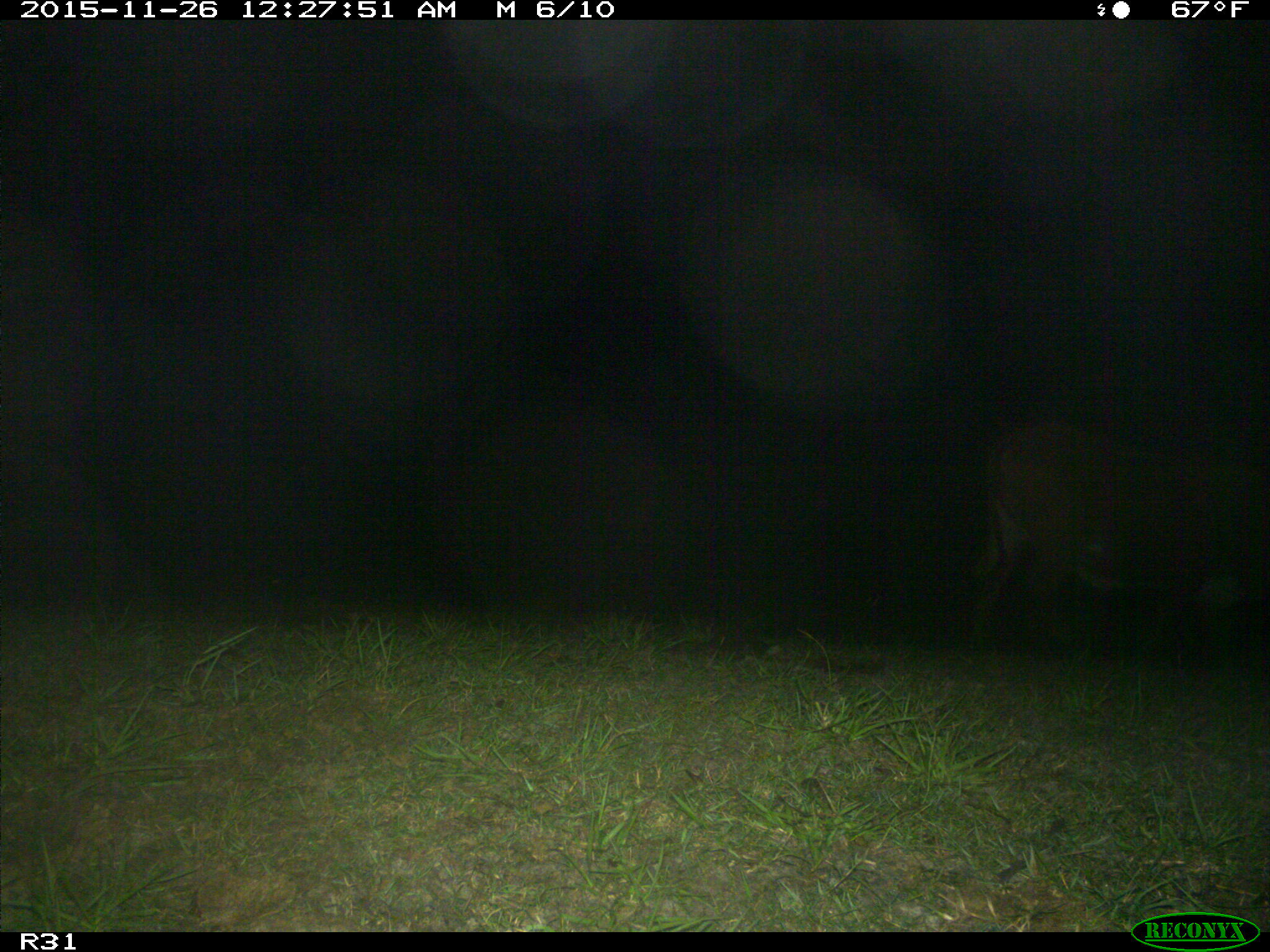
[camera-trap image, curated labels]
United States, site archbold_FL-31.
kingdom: Animalia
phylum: Chordata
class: Mammalia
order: Artiodactyla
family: Bovidae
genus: Bos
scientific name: Bos taurus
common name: domestic cow